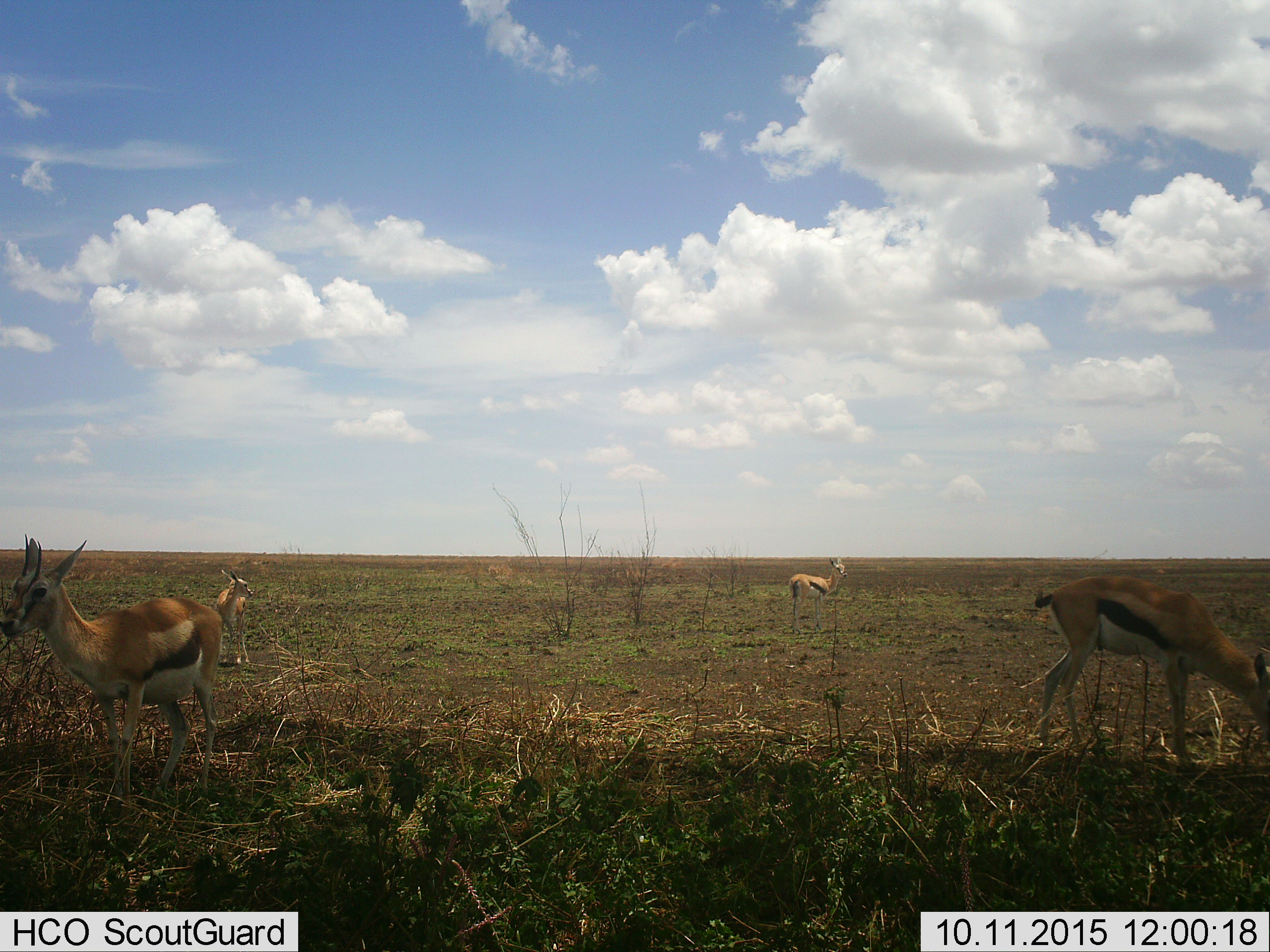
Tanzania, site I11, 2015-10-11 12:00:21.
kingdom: Animalia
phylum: Chordata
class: Mammalia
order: Artiodactyla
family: Bovidae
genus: Eudorcas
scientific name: Eudorcas thomsonii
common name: thomson's gazelle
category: gazellethomsons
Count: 4.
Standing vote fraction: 89%.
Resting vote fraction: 0%.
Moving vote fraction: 0%.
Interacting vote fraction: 0%.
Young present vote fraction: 33%.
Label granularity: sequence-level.